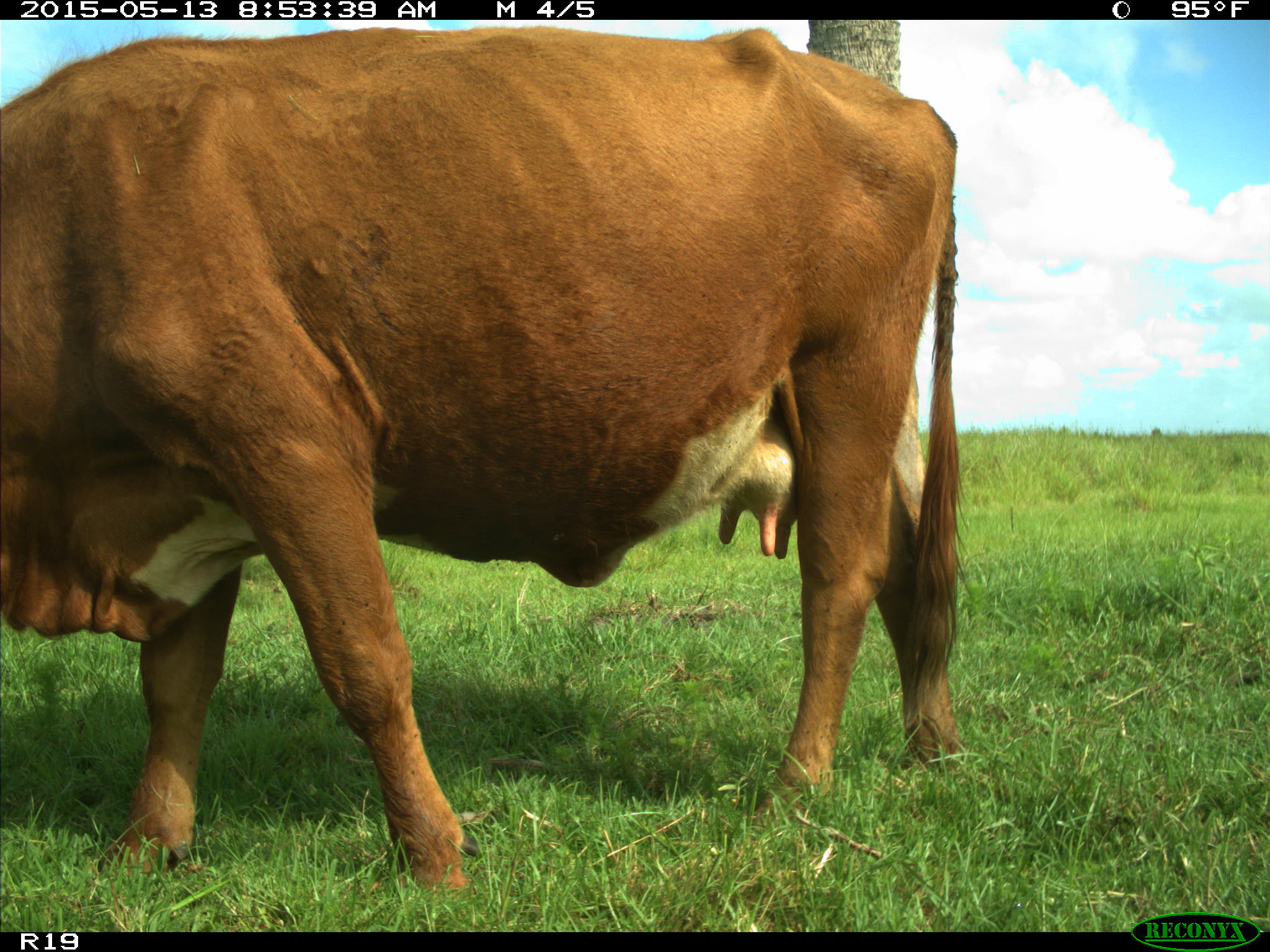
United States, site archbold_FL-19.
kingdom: Animalia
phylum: Chordata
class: Mammalia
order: Artiodactyla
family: Bovidae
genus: Bos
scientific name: Bos taurus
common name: domestic cow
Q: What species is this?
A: Bos taurus (domestic cow).